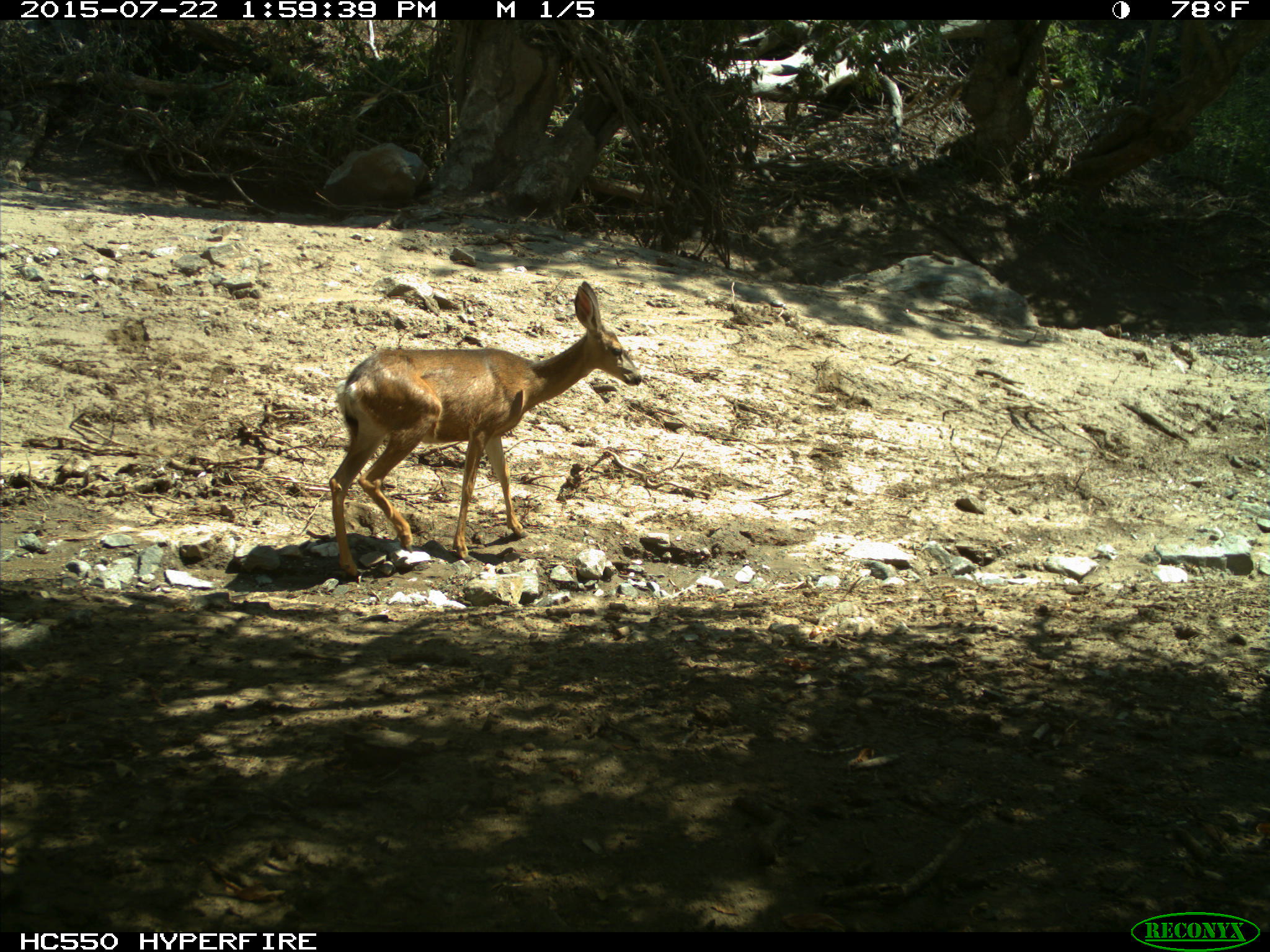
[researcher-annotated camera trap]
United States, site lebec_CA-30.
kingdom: Animalia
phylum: Chordata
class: Mammalia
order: Artiodactyla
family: Cervidae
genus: Odocoileus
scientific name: Odocoileus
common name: deer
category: unidentified deer